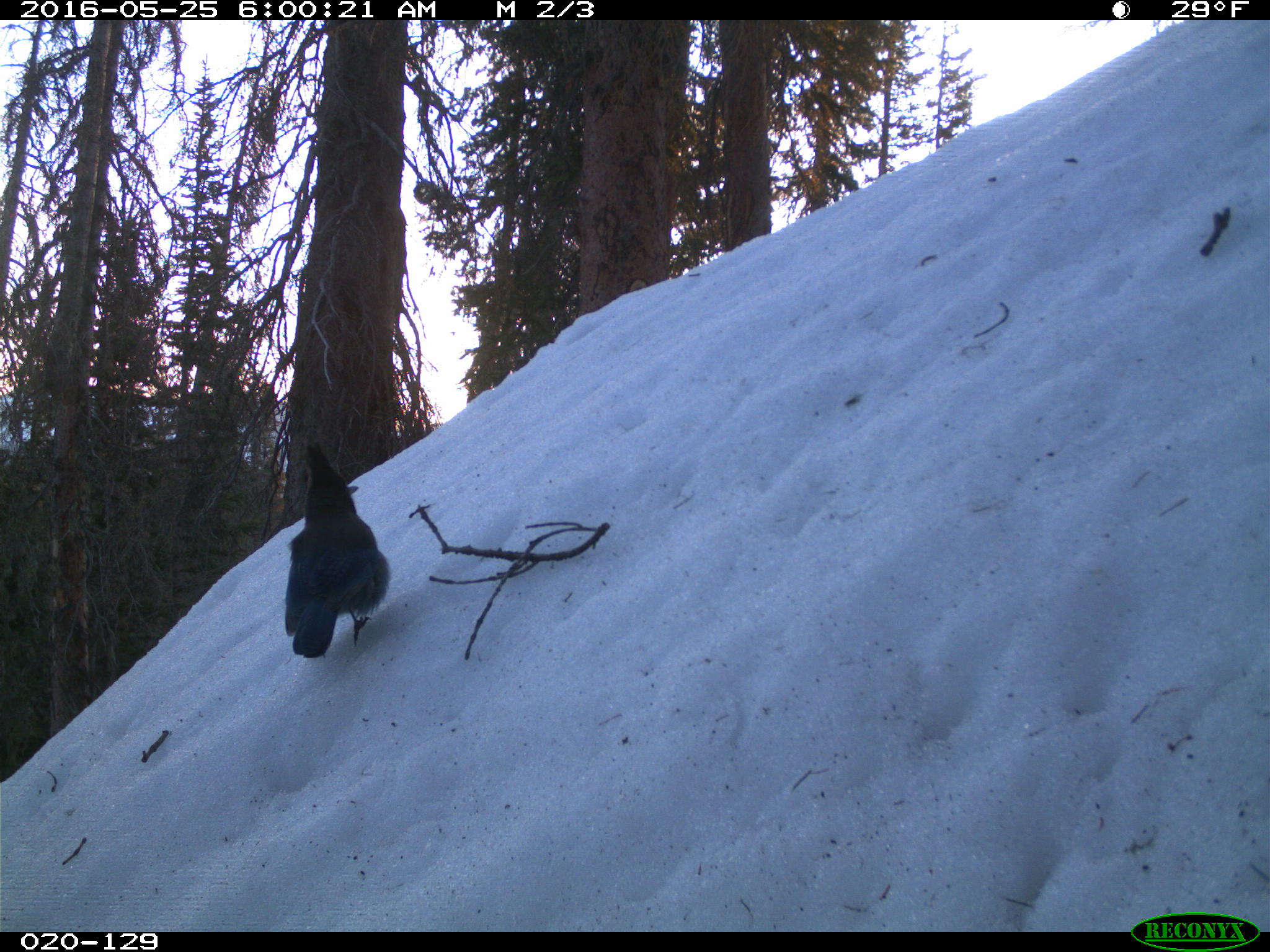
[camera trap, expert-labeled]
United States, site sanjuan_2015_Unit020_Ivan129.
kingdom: Animalia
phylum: Chordata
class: Aves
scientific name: Aves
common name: birds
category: unidentified bird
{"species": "unidentified bird (birds) (Aves)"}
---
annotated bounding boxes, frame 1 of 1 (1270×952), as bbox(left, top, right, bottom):
animal: bbox(282, 446, 393, 662)